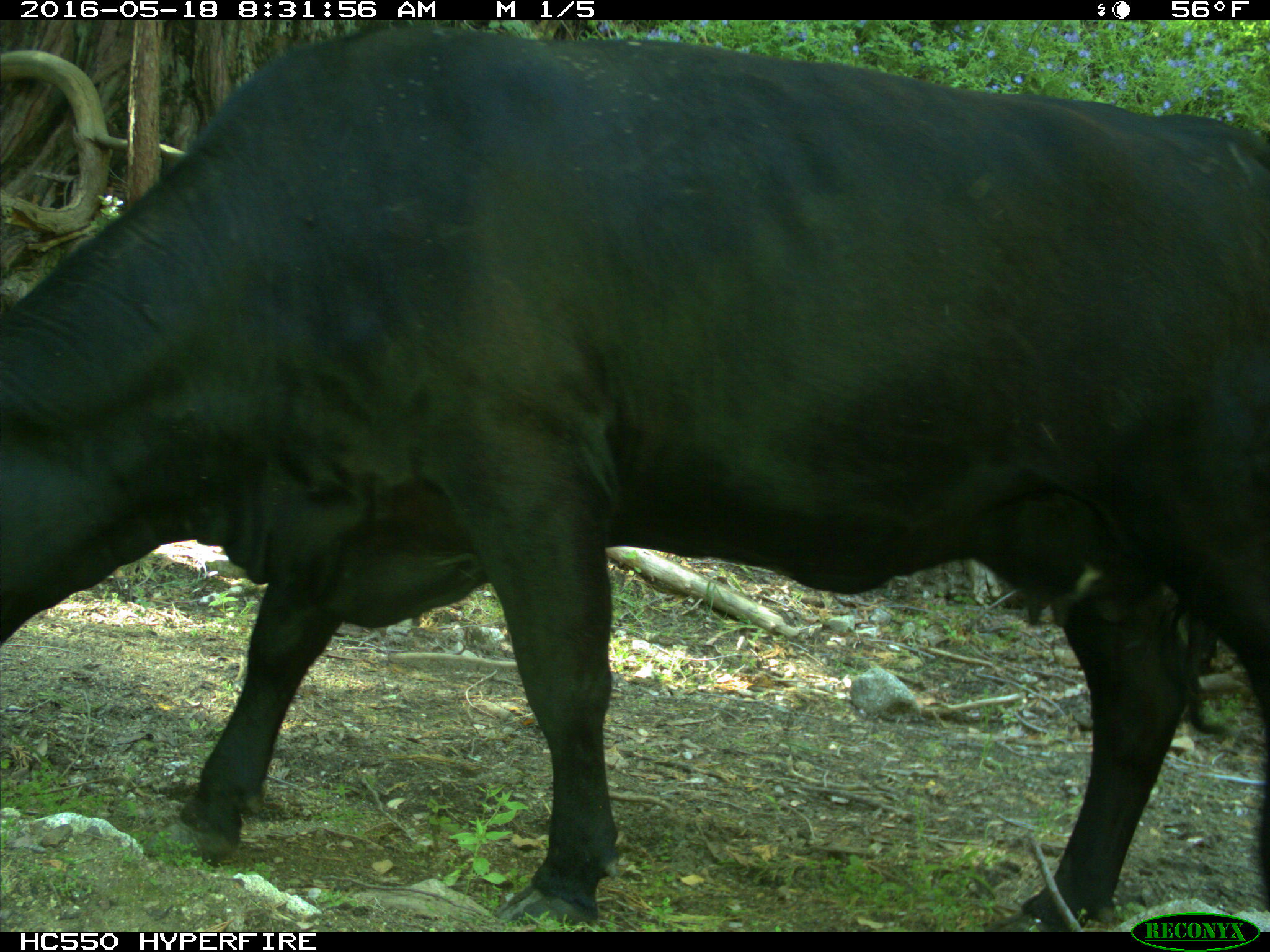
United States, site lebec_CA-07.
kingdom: Animalia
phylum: Chordata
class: Mammalia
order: Artiodactyla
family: Bovidae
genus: Bos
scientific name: Bos taurus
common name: domestic cow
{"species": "Bos taurus (domestic cow)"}